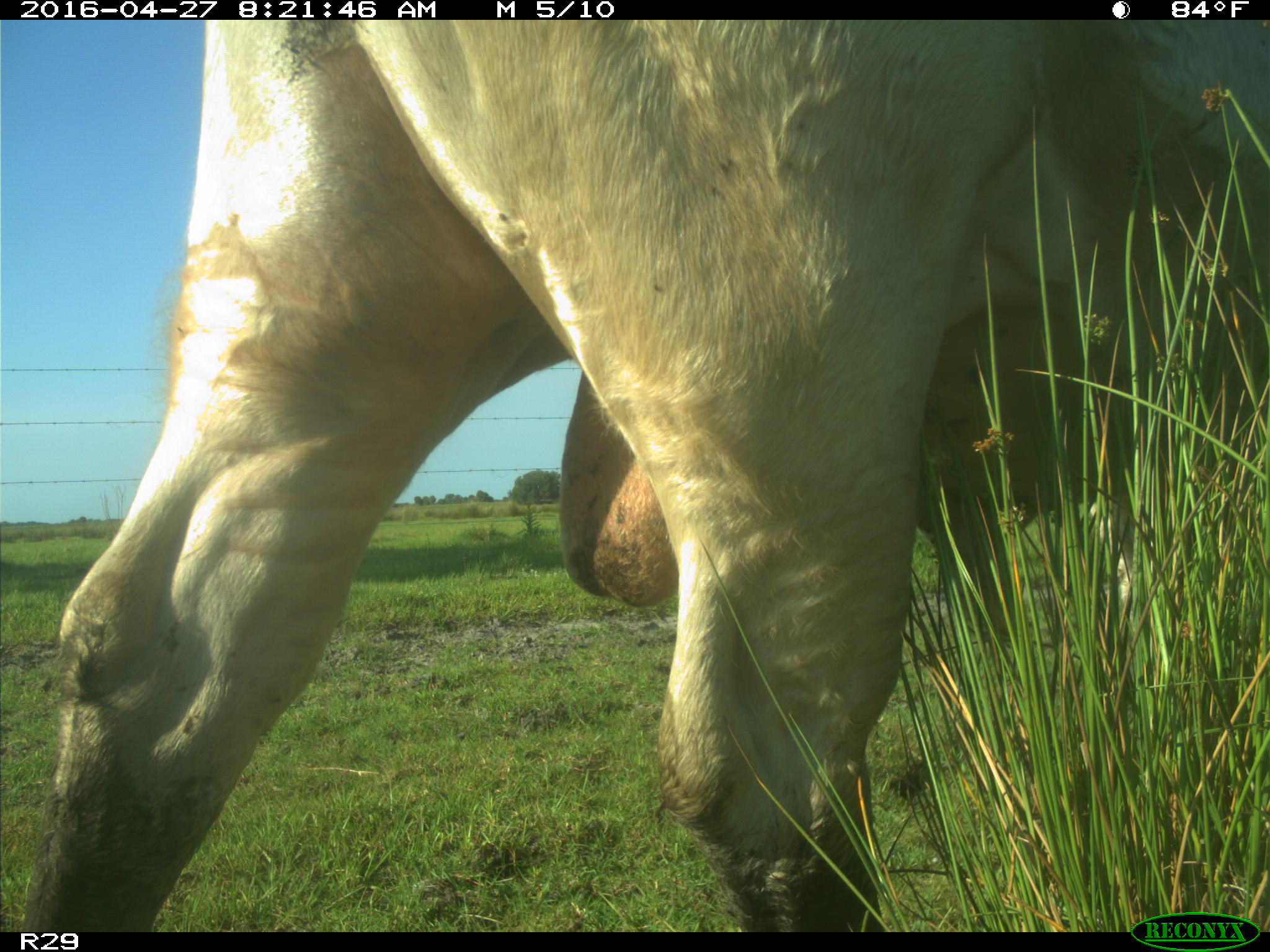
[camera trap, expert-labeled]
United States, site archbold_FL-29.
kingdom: Animalia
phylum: Chordata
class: Mammalia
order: Artiodactyla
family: Bovidae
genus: Bos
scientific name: Bos taurus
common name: domestic cow